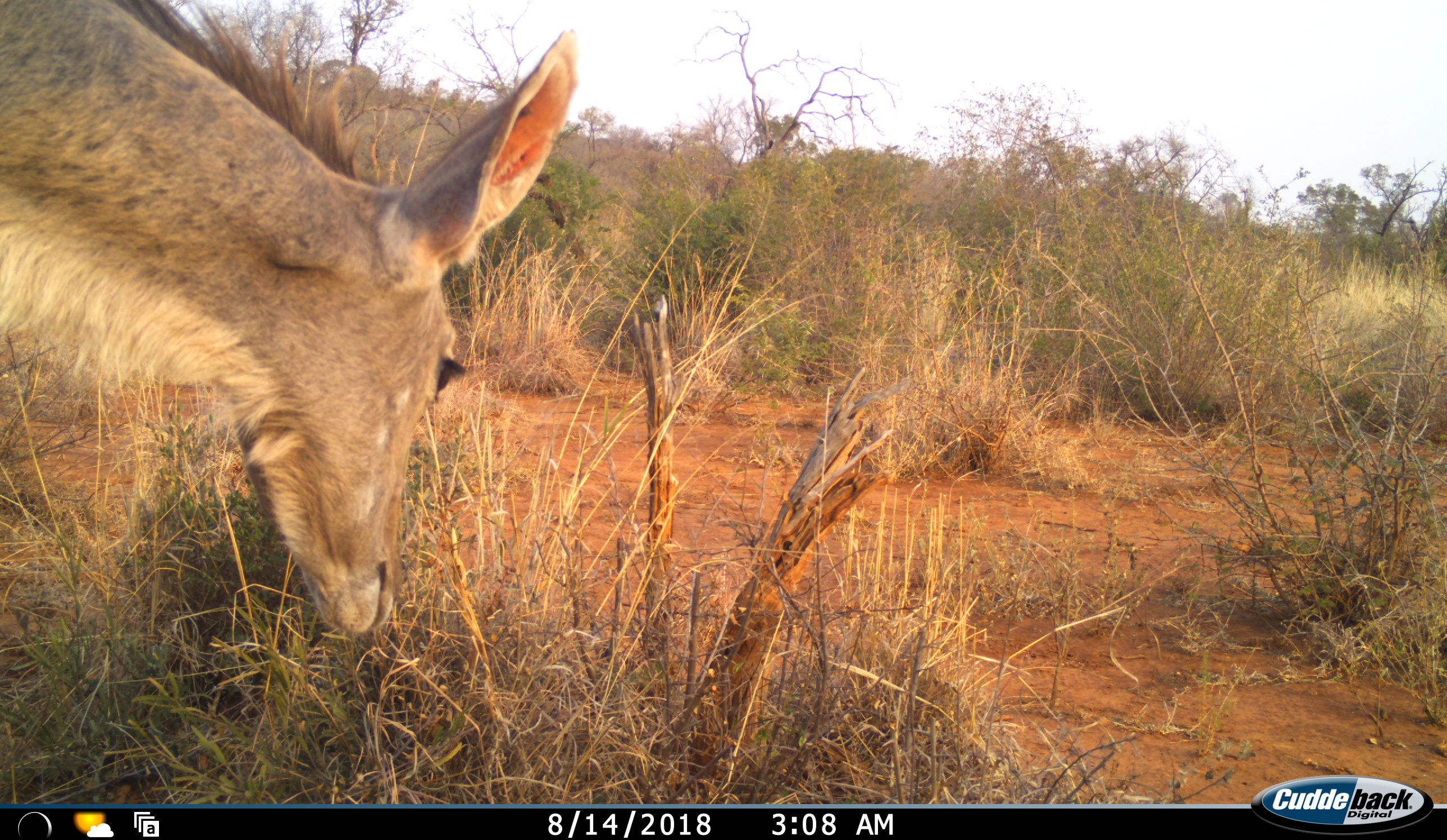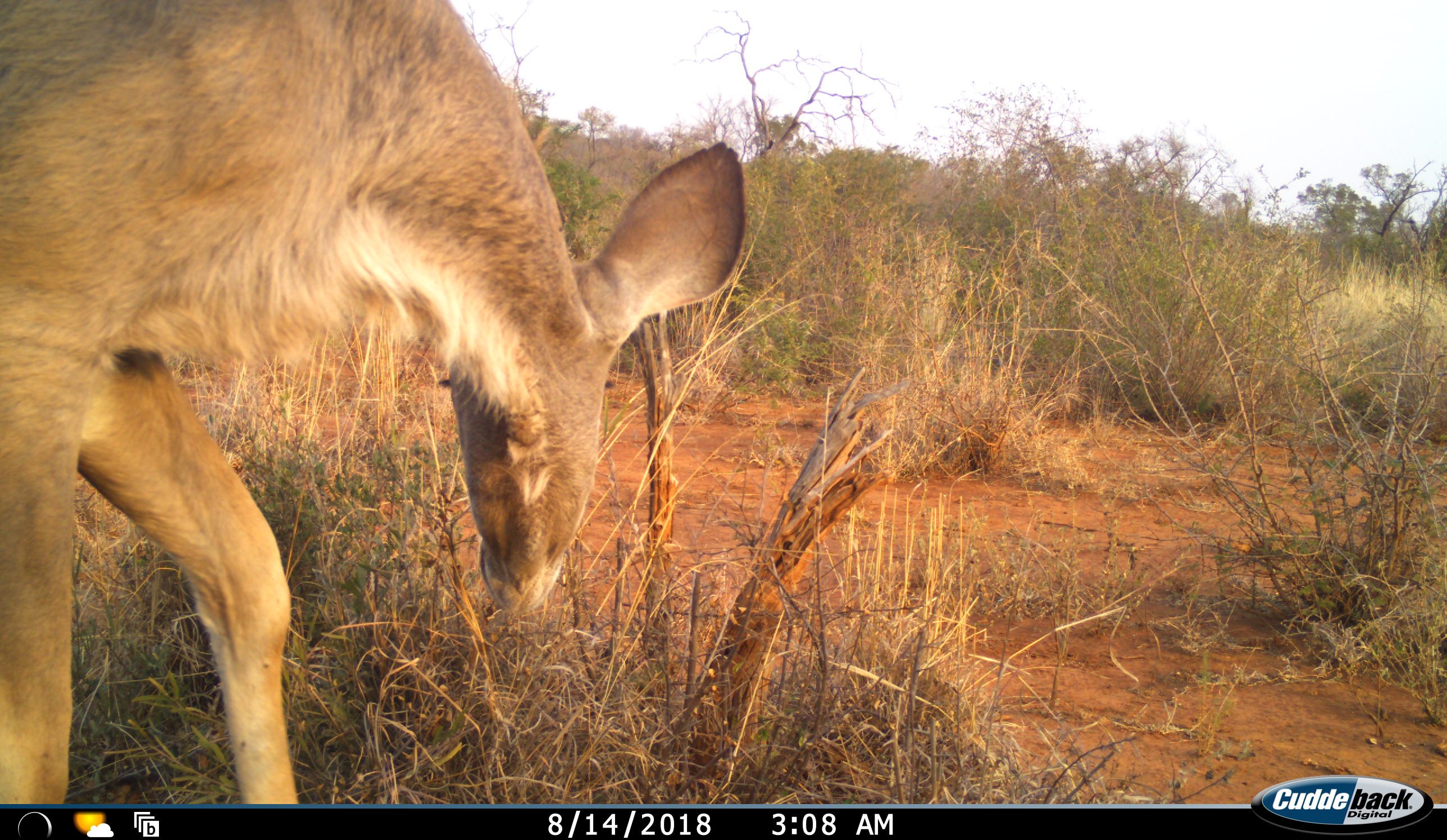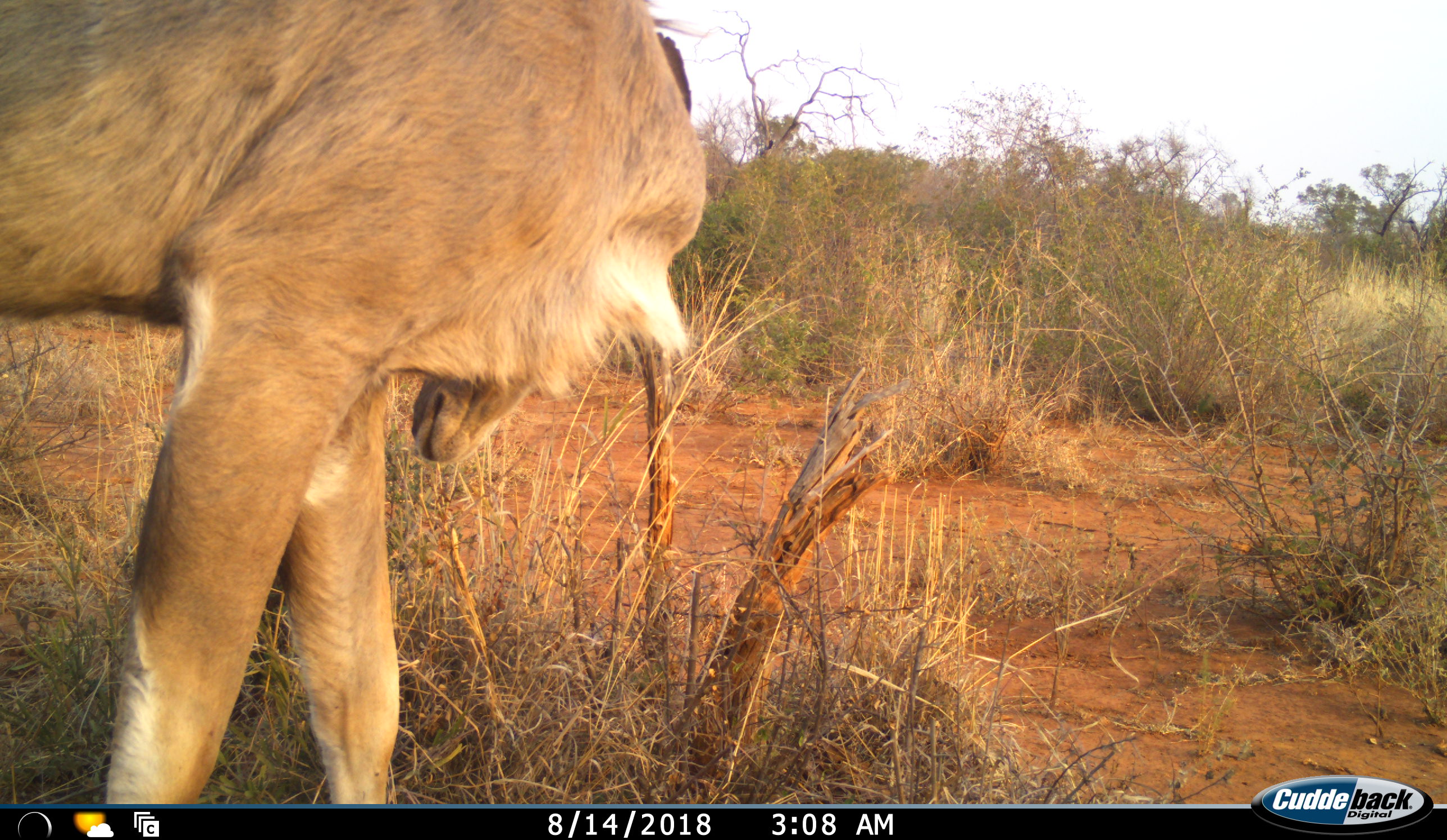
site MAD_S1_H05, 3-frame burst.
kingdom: Animalia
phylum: Chordata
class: Mammalia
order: Artiodactyla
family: Bovidae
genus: Redunca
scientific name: Redunca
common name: reedbuck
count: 1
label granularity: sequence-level